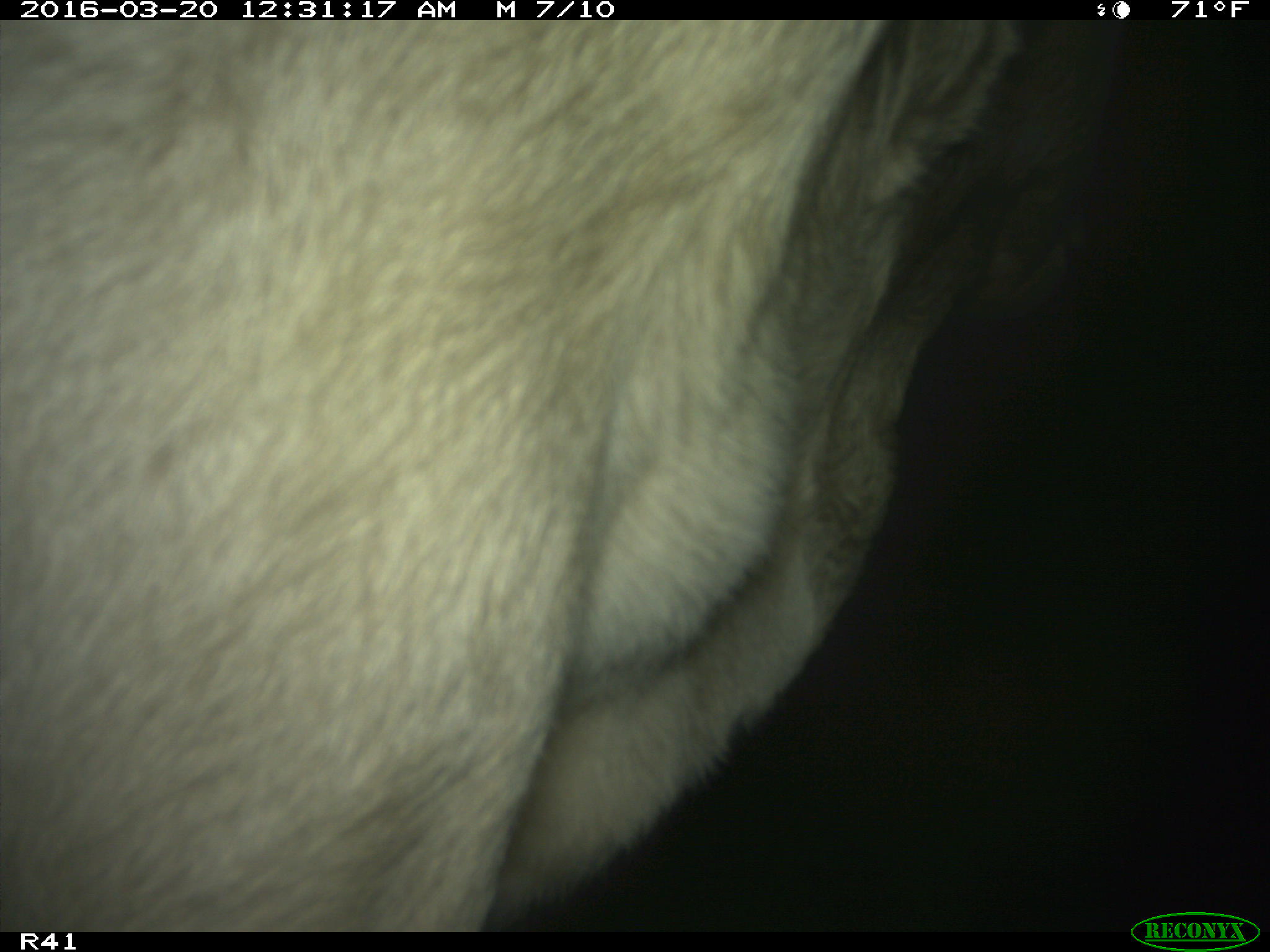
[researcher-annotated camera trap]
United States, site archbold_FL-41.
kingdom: Animalia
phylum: Chordata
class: Mammalia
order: Artiodactyla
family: Bovidae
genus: Bos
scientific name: Bos taurus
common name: domestic cow